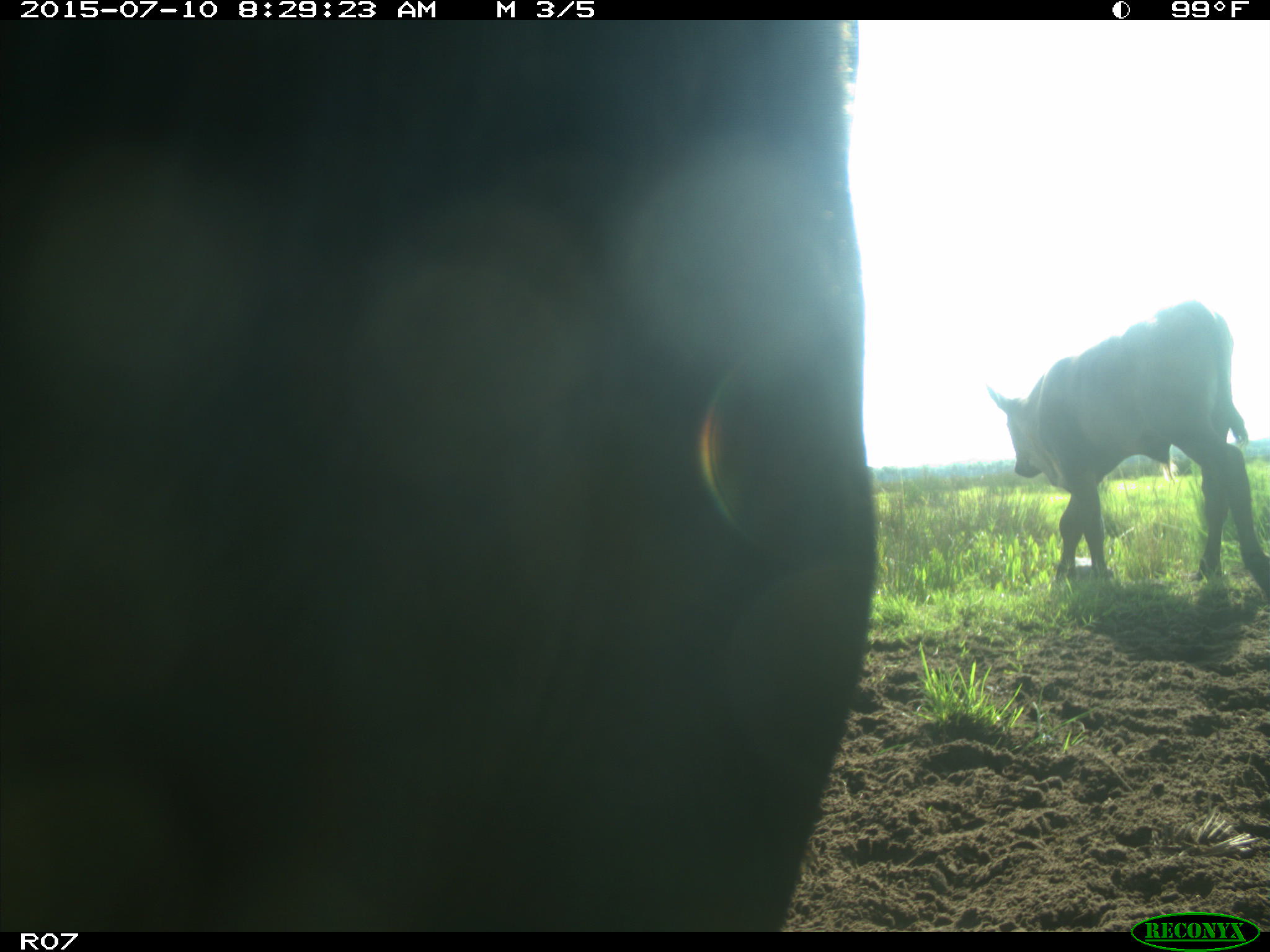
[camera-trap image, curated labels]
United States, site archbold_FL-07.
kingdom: Animalia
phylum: Chordata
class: Mammalia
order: Artiodactyla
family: Bovidae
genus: Bos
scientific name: Bos taurus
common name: domestic cow